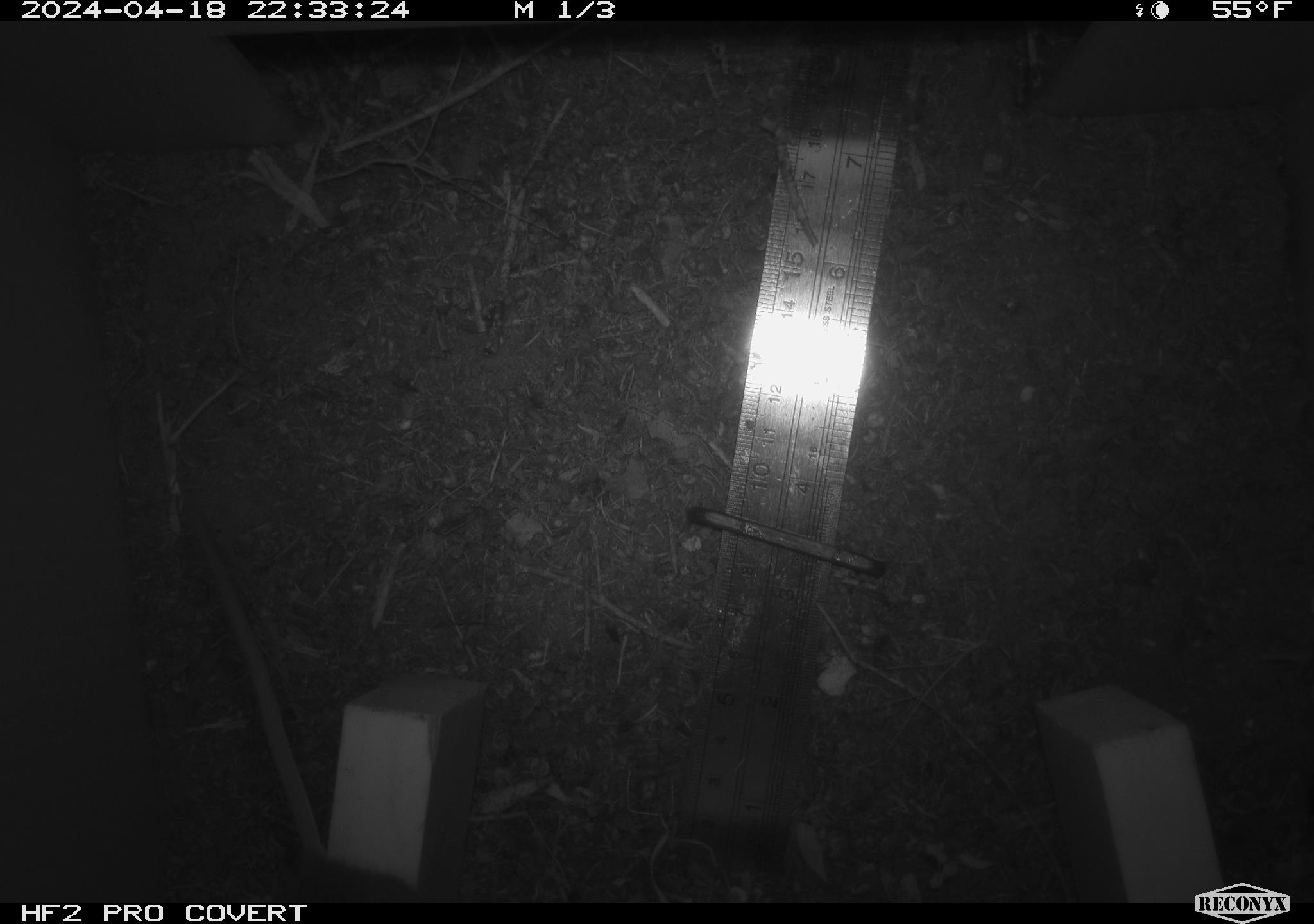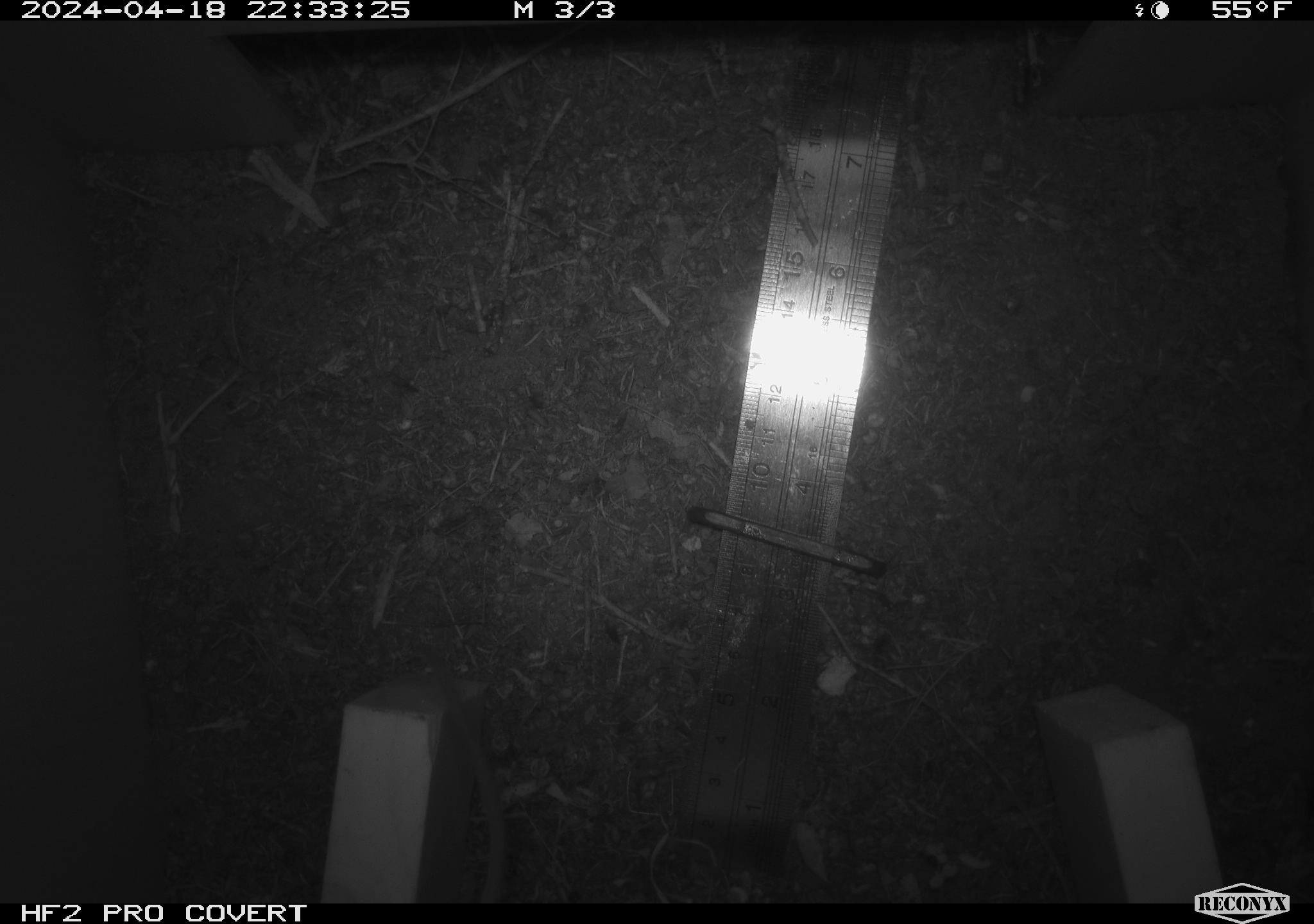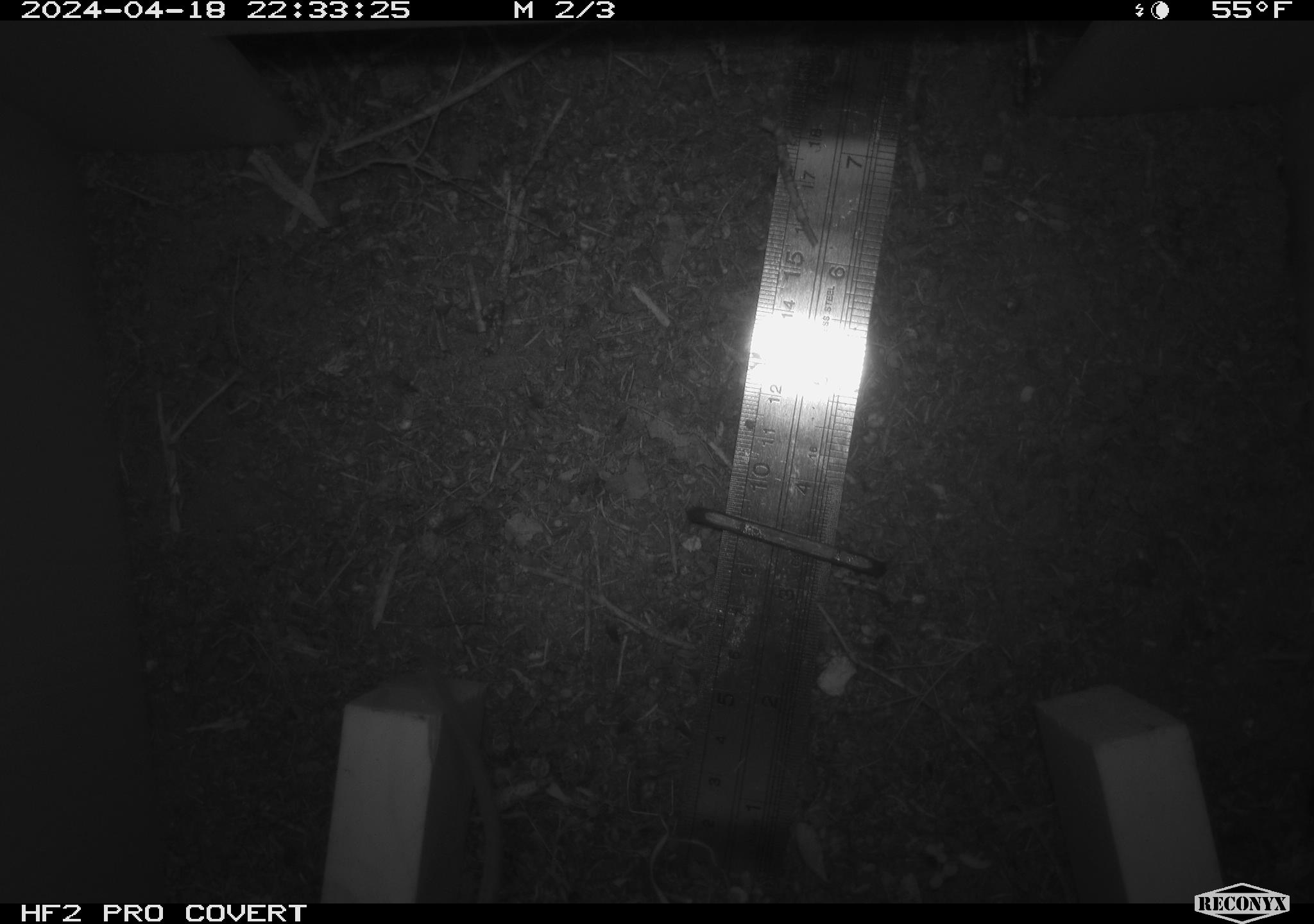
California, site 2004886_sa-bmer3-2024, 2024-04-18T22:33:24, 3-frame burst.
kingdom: Animalia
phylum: Chordata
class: Mammalia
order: Rodentia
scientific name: Rodentia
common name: mouse species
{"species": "mouse species (Rodentia)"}